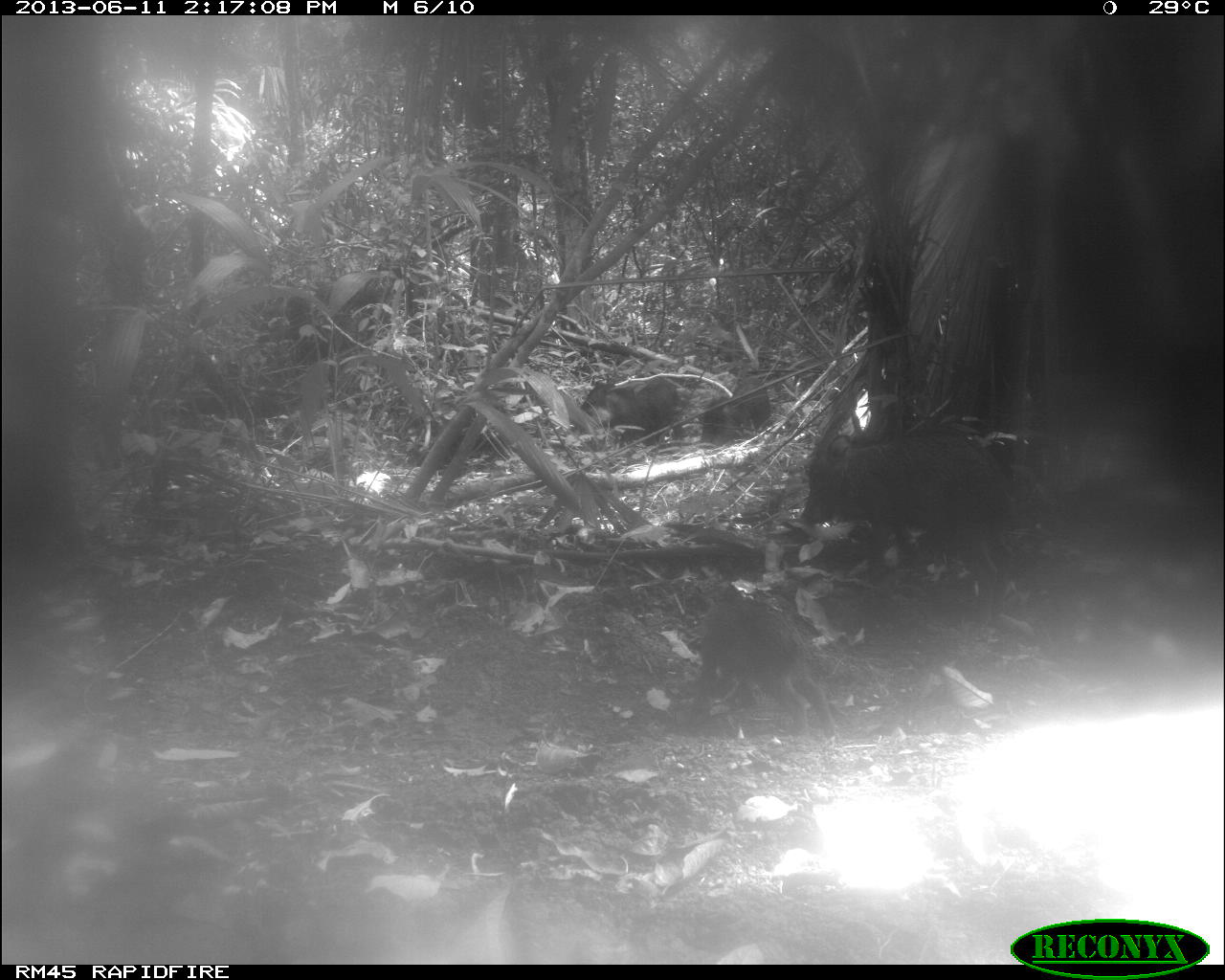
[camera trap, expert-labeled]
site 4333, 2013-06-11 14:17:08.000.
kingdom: Animalia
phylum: Chordata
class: Mammalia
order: Artiodactyla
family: Tayassuidae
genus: Tayassu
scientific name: Tayassu pecari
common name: white-lipped peccary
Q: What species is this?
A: Tayassu pecari (white-lipped peccary).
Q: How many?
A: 4.